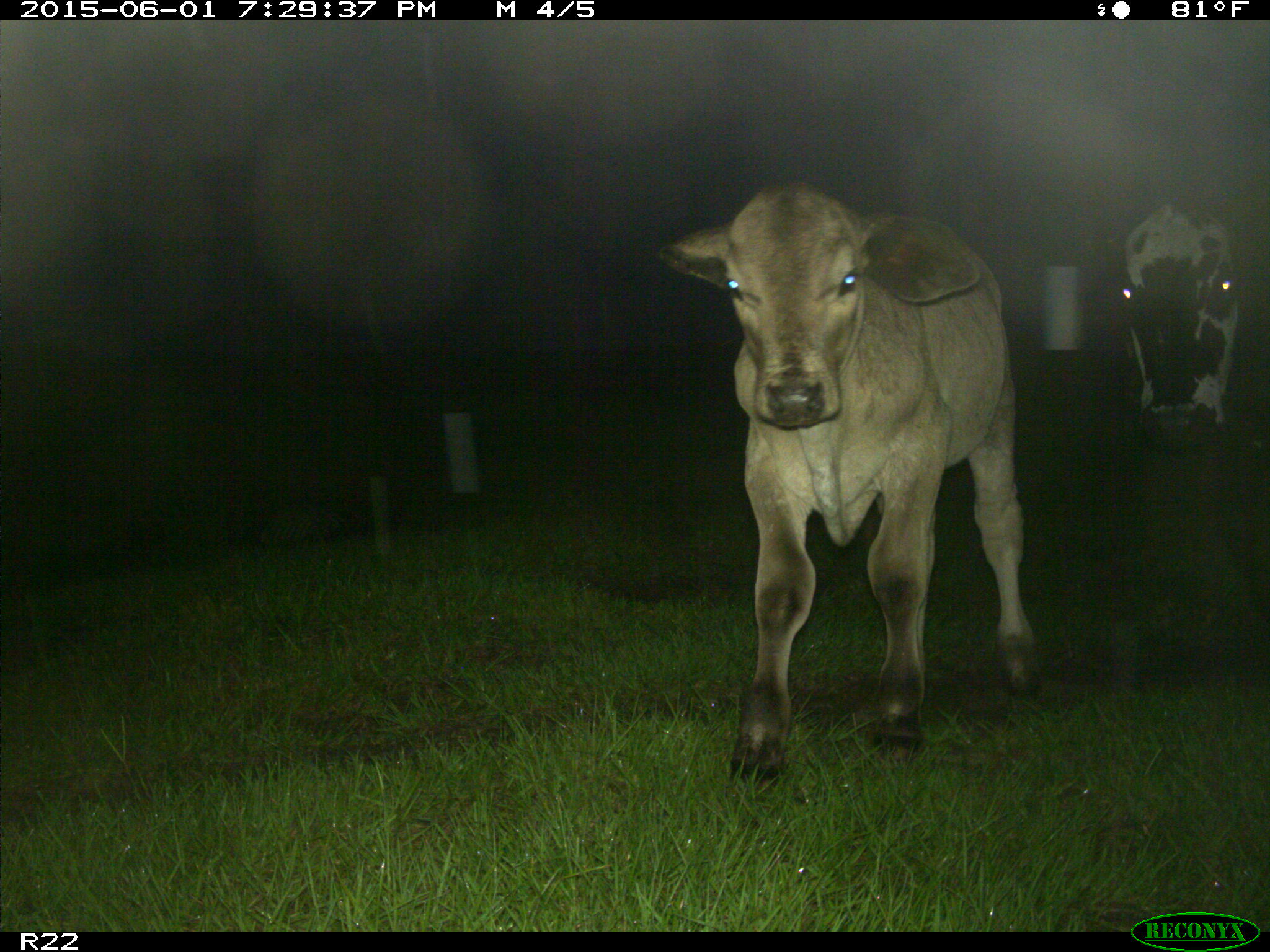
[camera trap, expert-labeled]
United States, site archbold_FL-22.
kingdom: Animalia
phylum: Chordata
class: Mammalia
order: Artiodactyla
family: Bovidae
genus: Bos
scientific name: Bos taurus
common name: domestic cow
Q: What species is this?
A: Bos taurus (domestic cow).